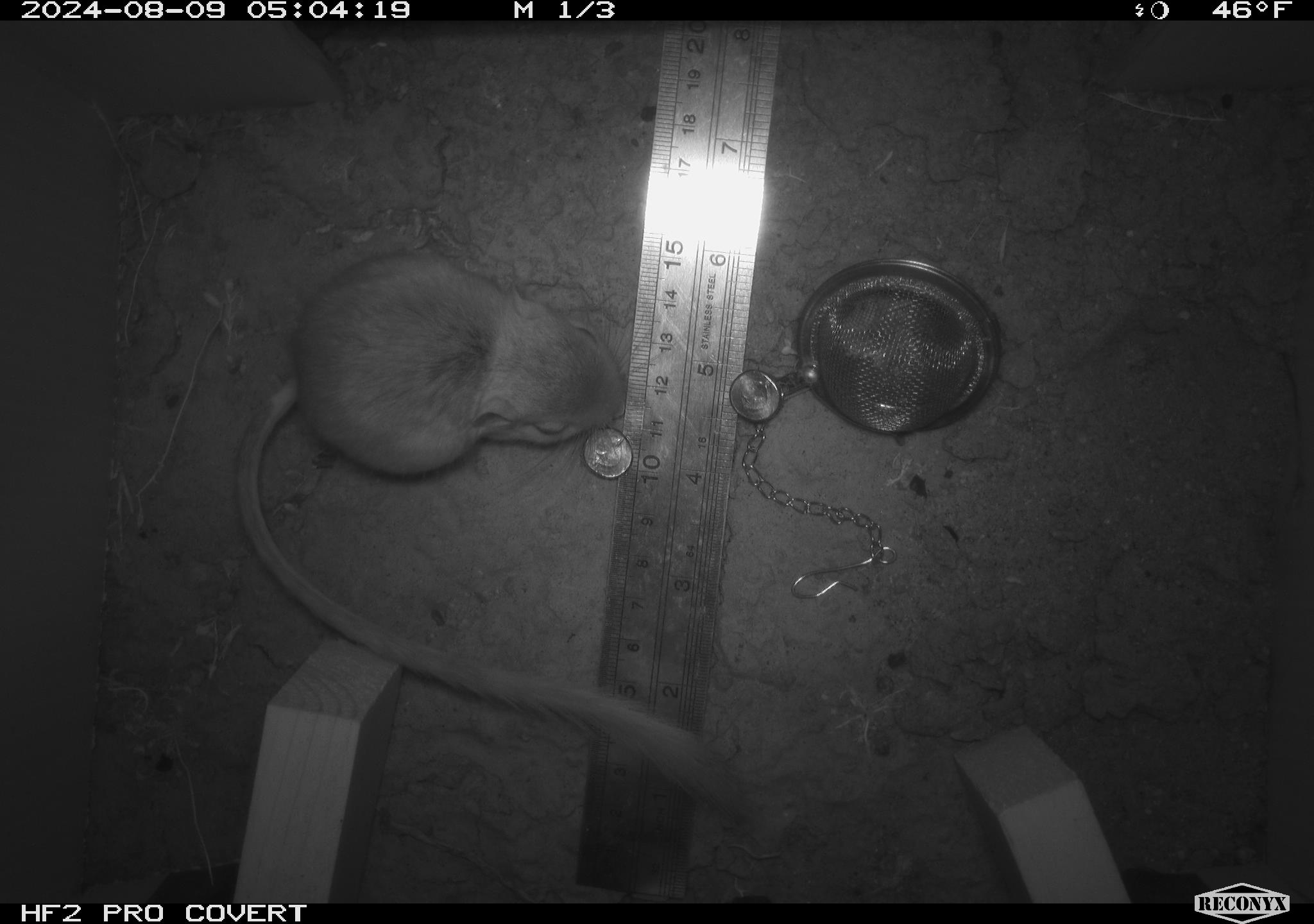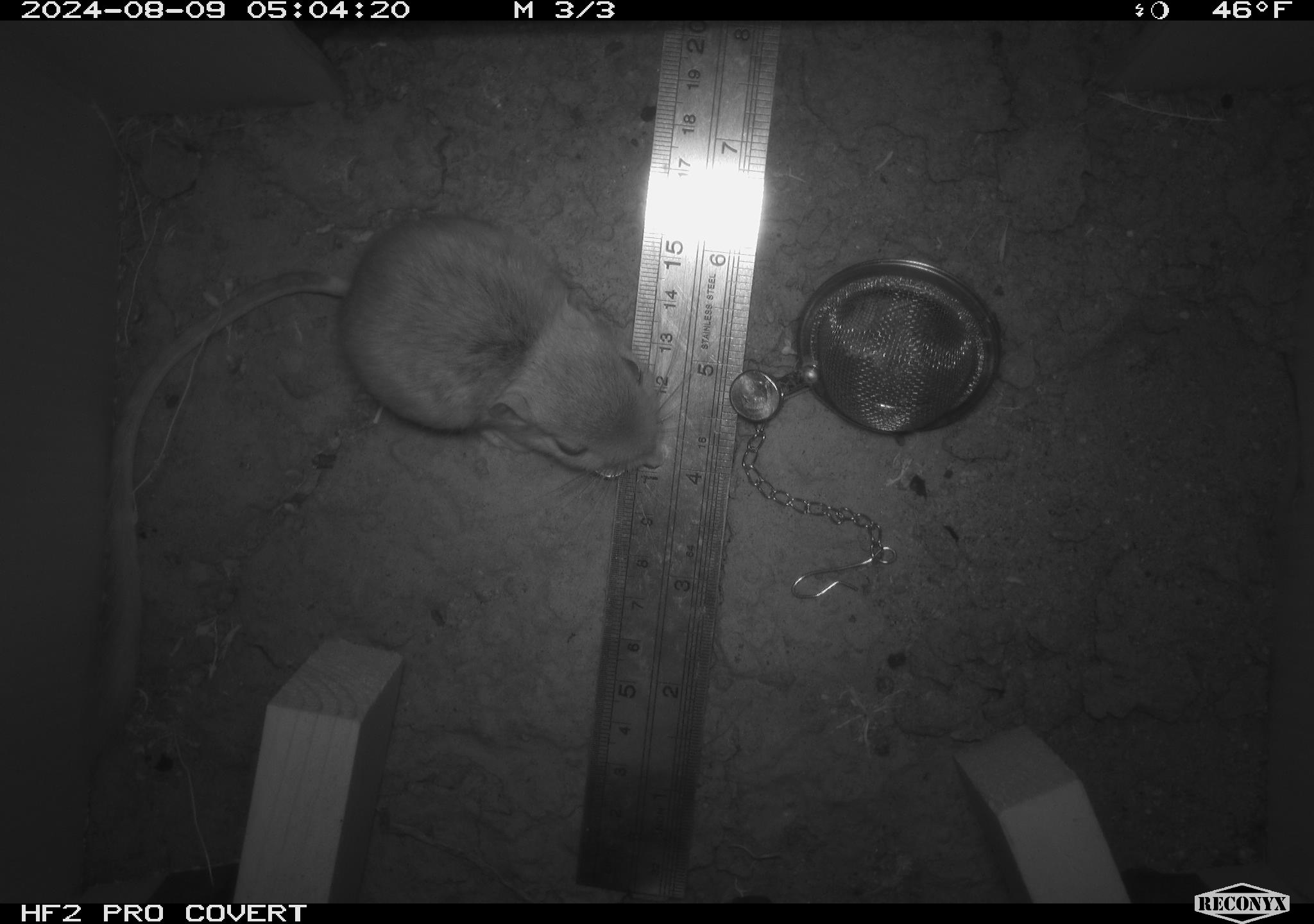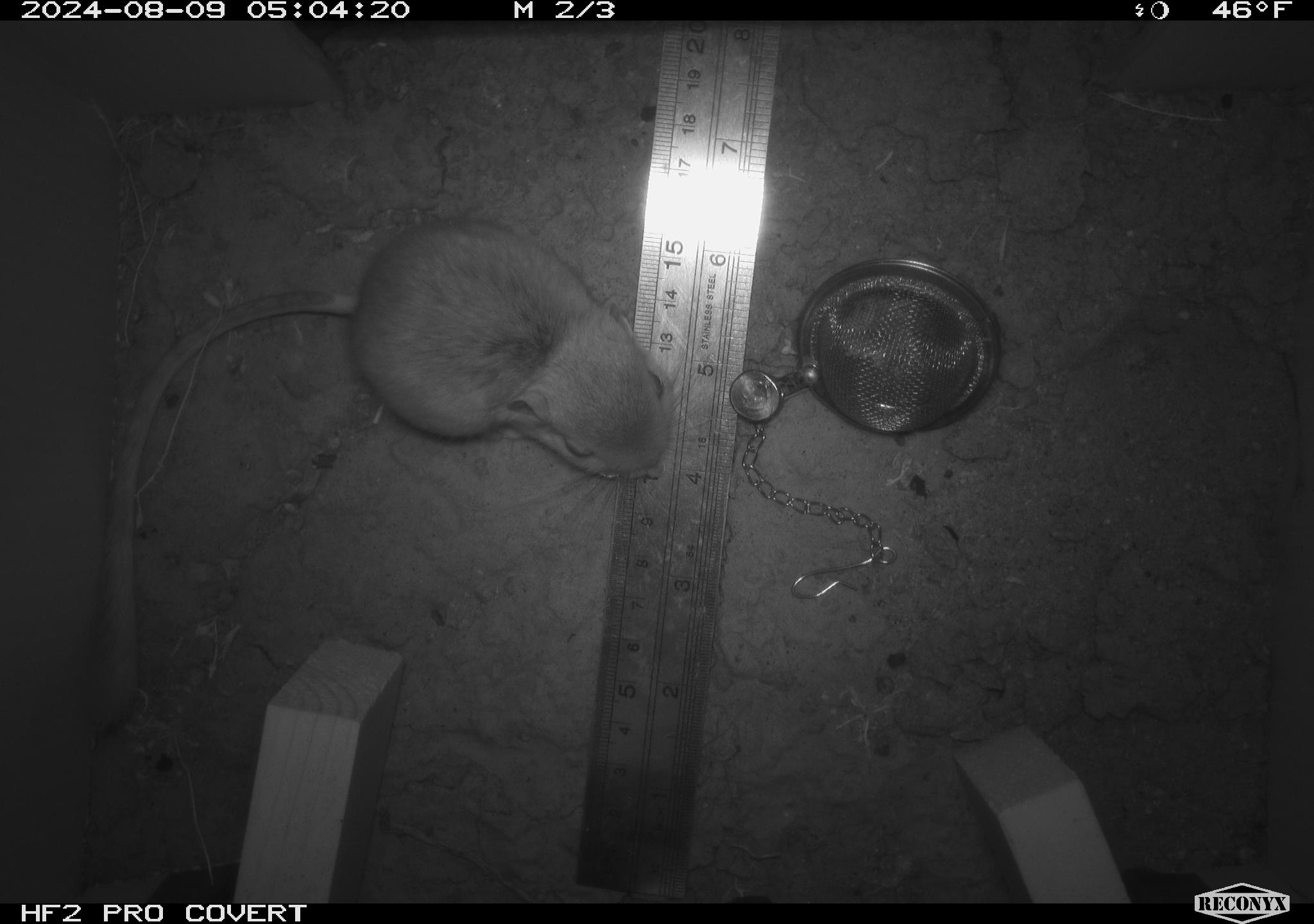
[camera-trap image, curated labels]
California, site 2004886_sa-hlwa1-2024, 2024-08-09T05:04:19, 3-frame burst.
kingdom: Animalia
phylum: Chordata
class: Mammalia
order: Rodentia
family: Heteromyidae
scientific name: Heteromyidae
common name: kangaroo rats and pocket mice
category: heteromyidae family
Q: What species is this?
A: Heteromyidae family (kangaroo rats and pocket mice) (Heteromyidae).